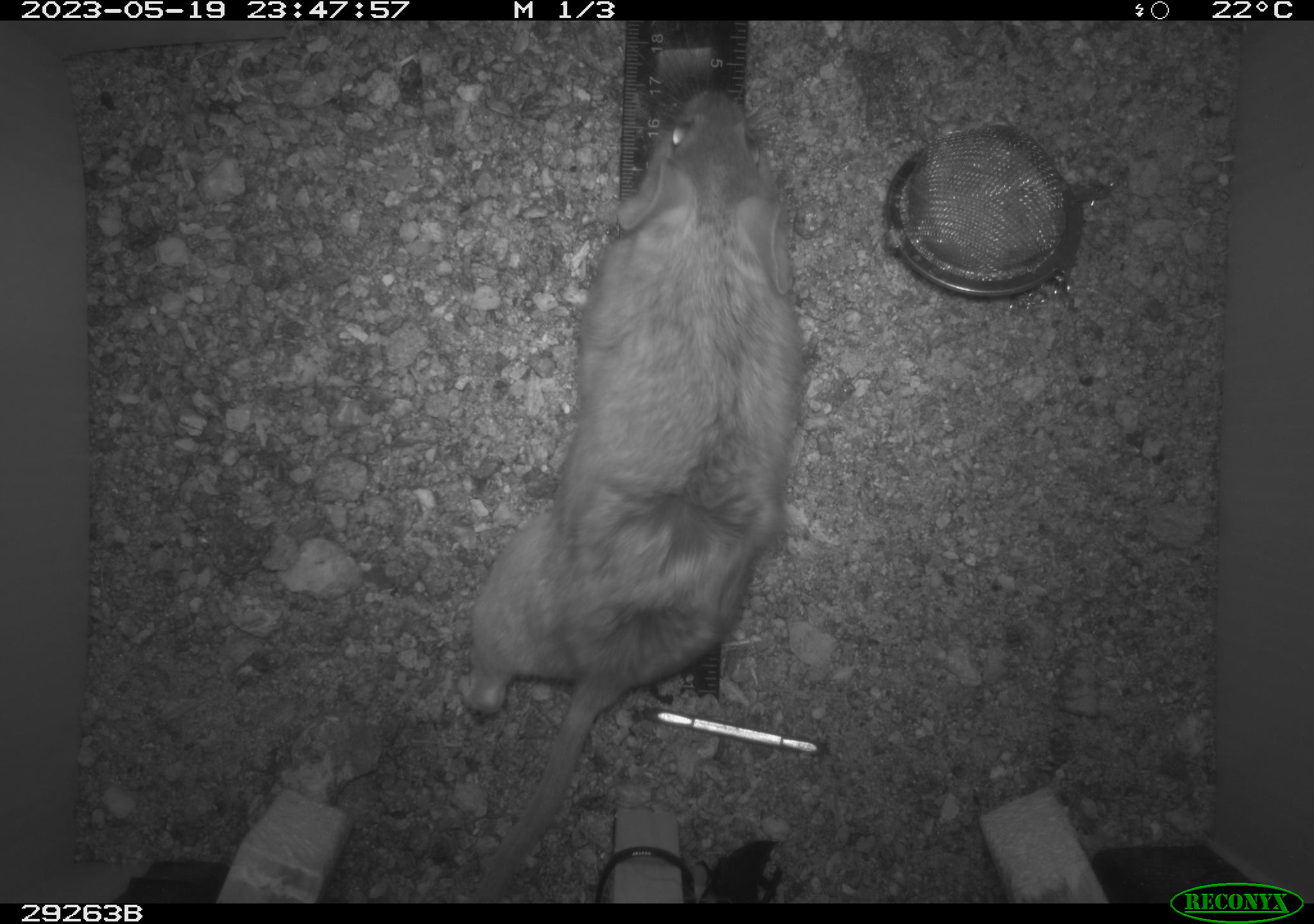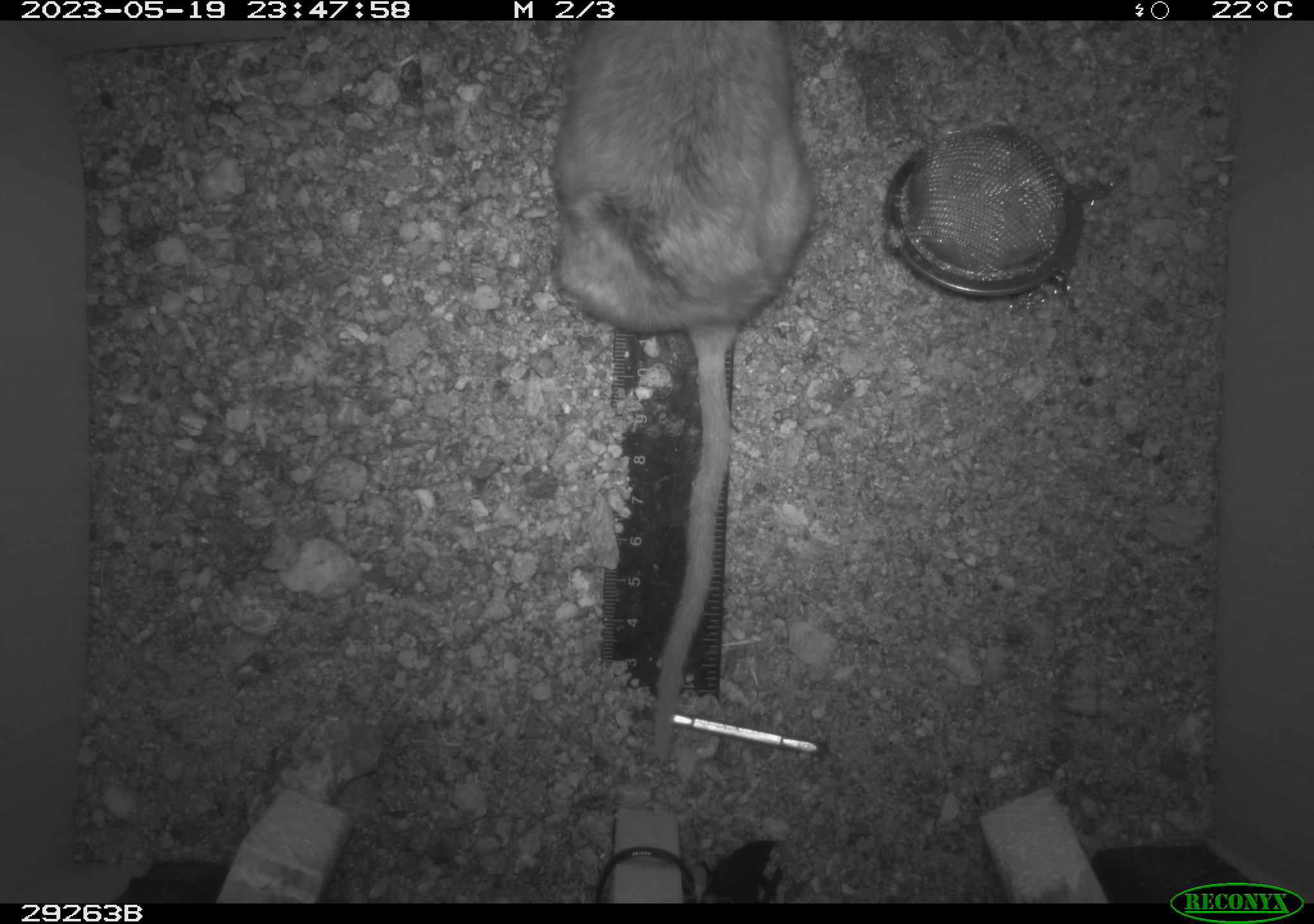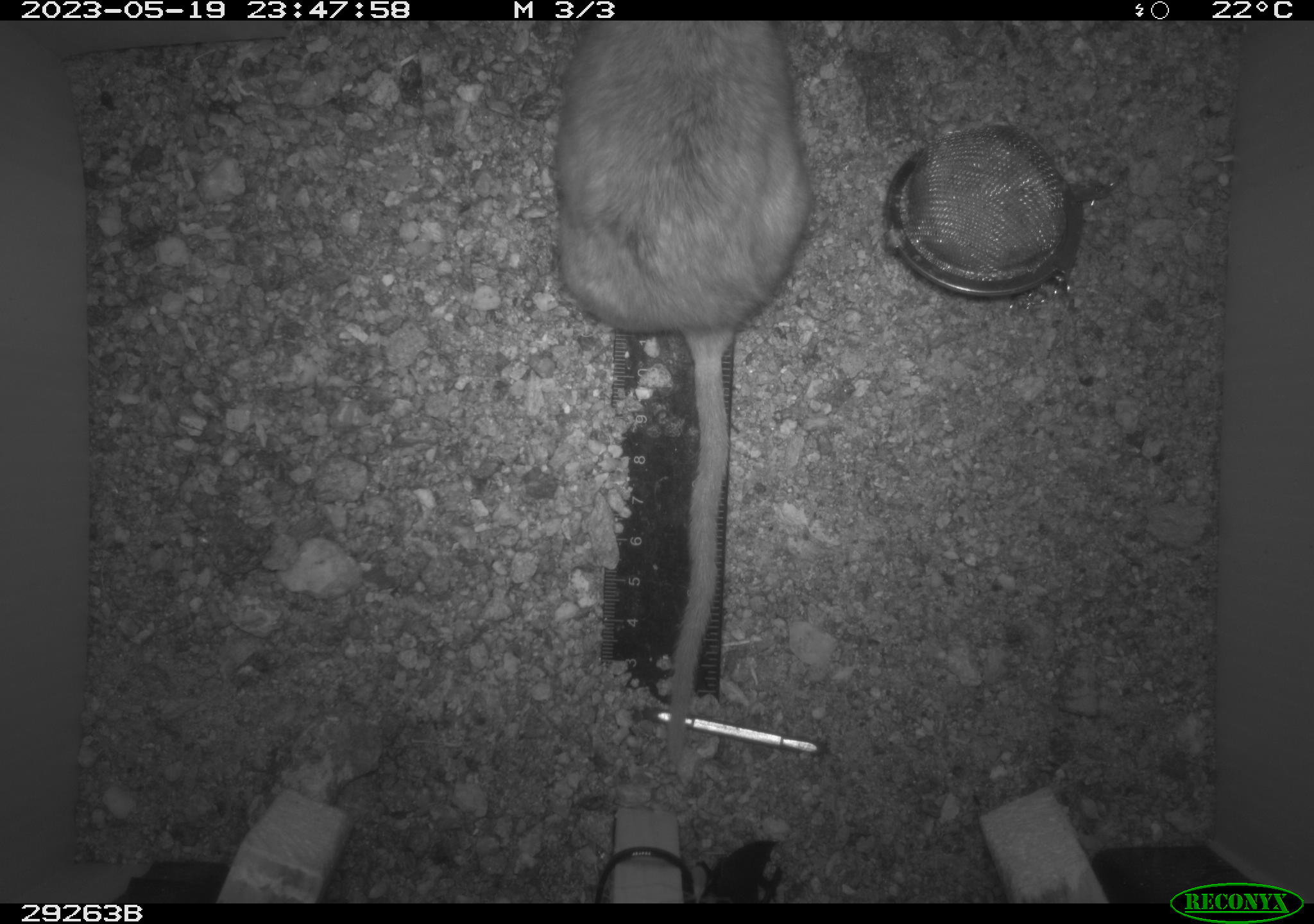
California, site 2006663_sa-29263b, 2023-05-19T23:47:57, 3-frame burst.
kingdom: Animalia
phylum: Chordata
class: Mammalia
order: Rodentia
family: Cricetidae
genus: Peromyscus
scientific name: Peromyscus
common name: deer mice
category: peromyscus species